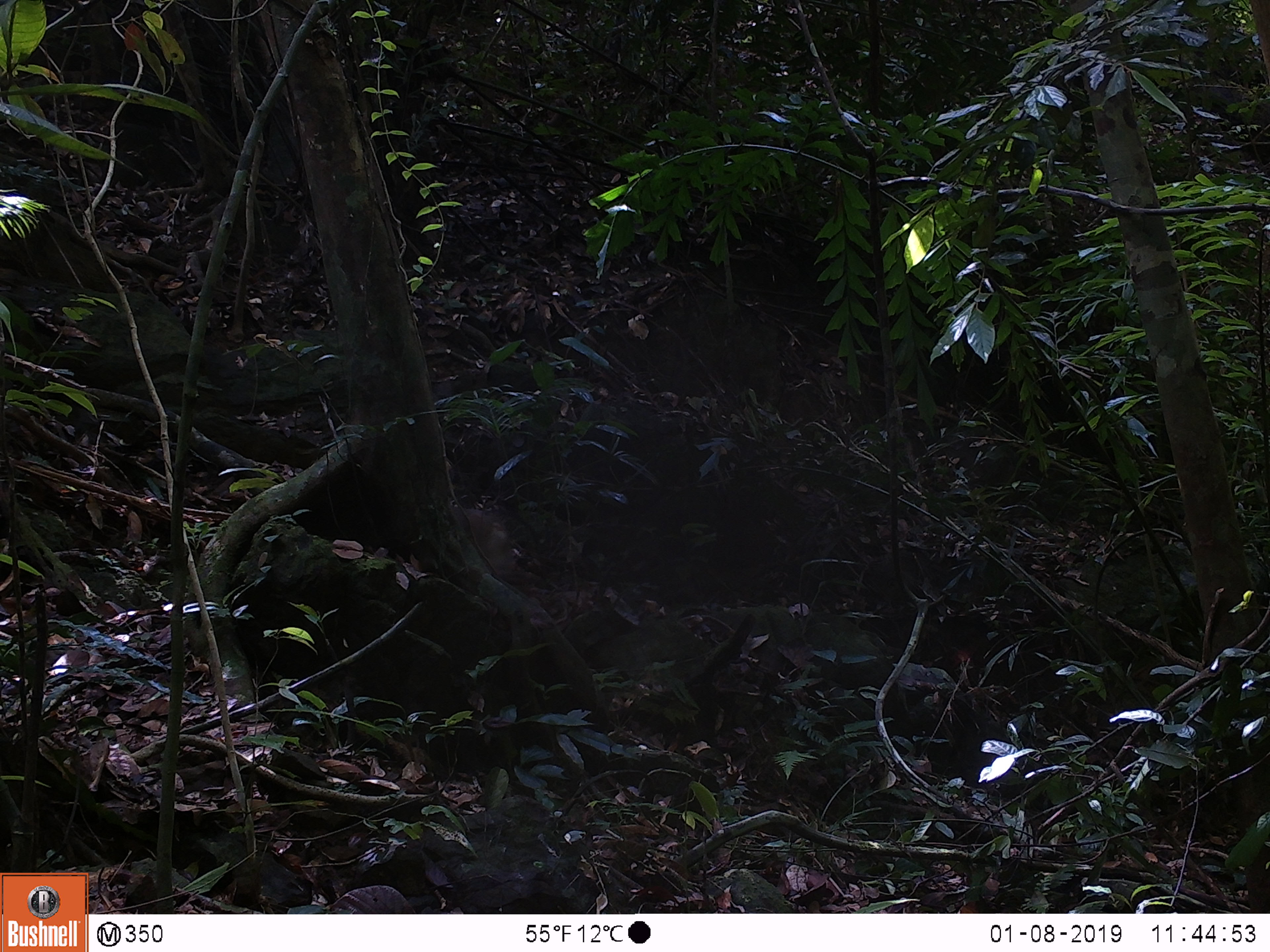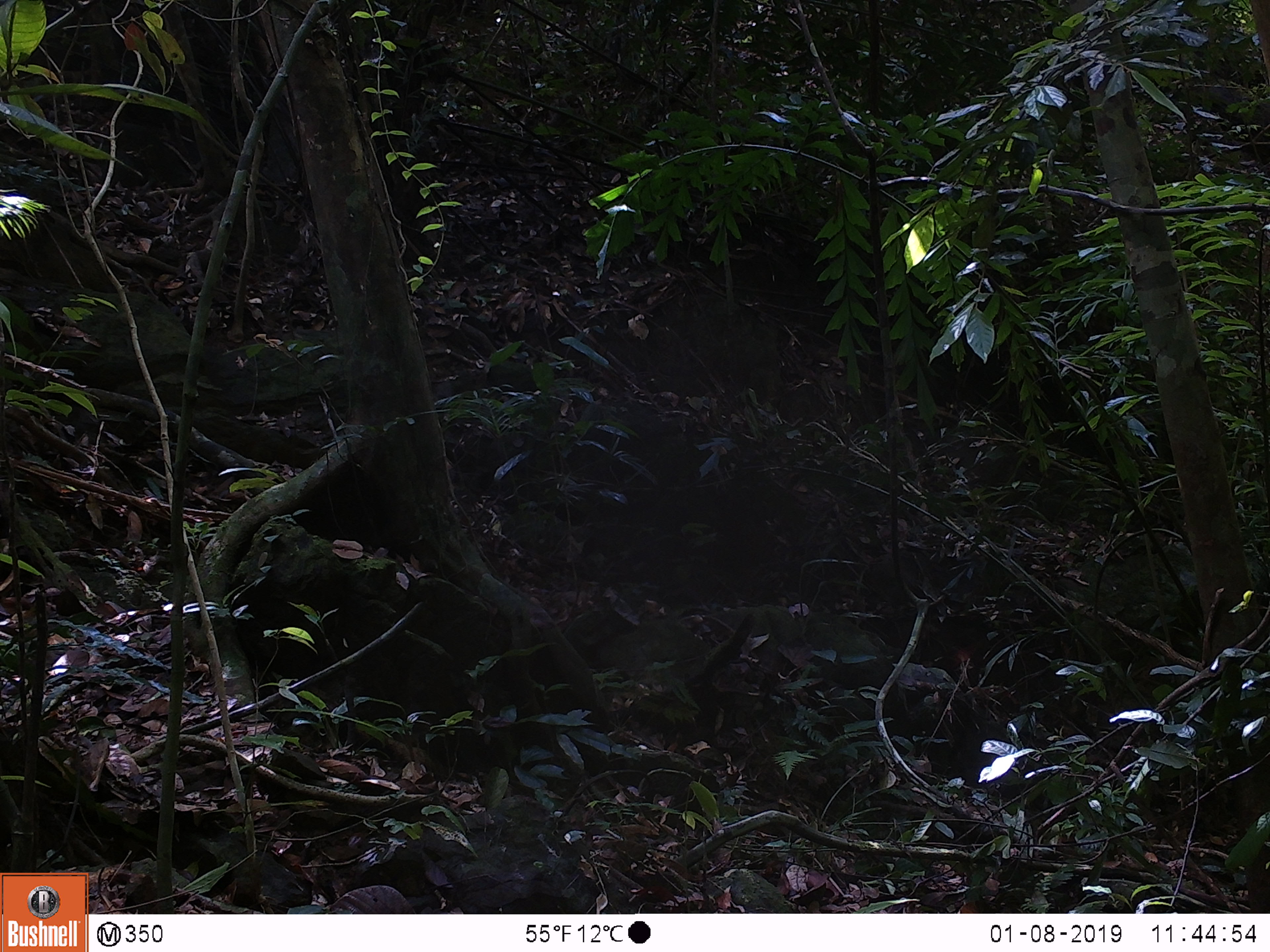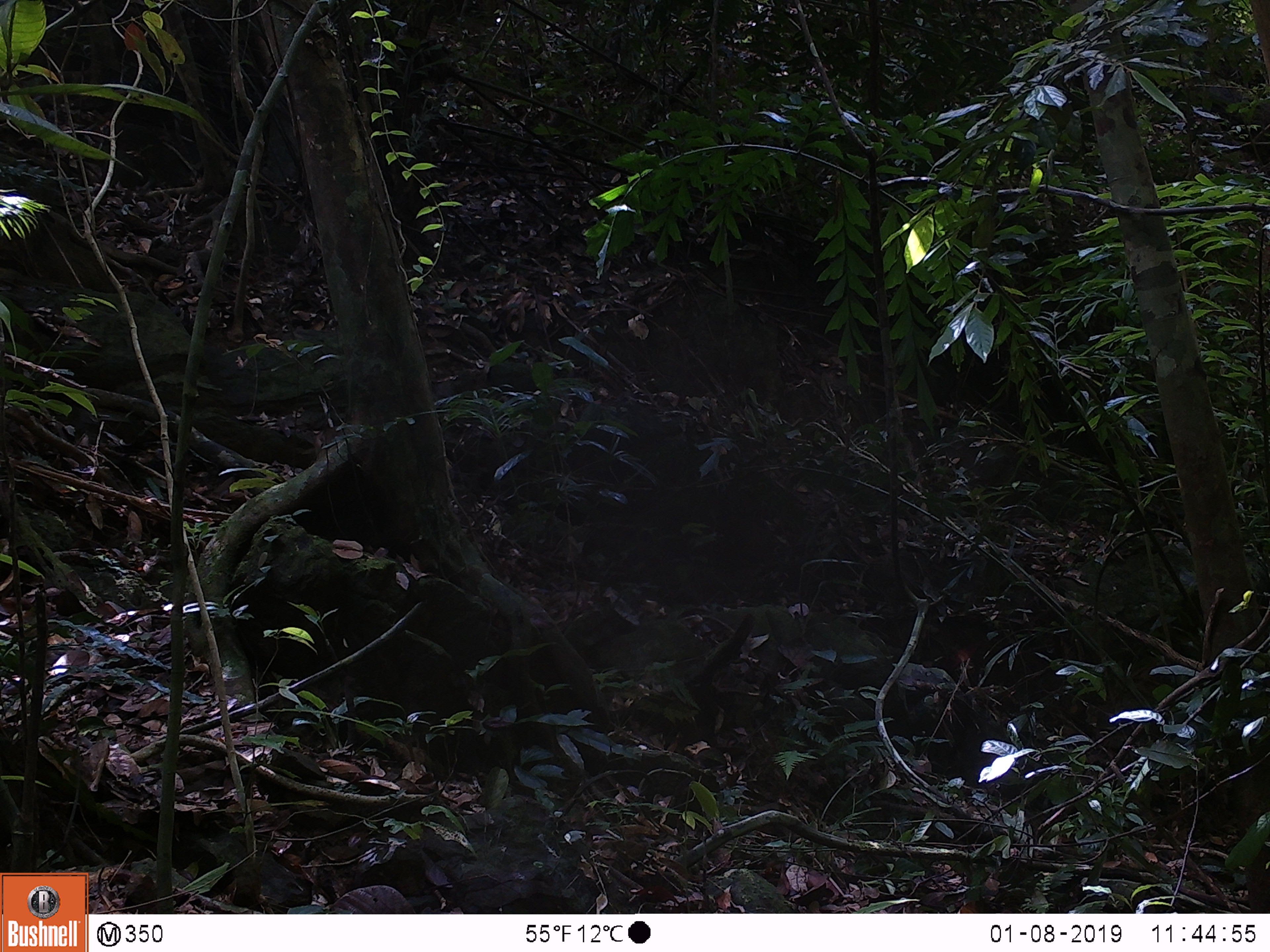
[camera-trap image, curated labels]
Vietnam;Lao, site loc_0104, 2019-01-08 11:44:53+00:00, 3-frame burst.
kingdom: Animalia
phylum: Chordata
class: Mammalia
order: Primates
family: Cercopithecidae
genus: Macaca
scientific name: Macaca nemestrina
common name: pig-tailed macaque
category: pig tailed macaque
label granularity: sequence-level